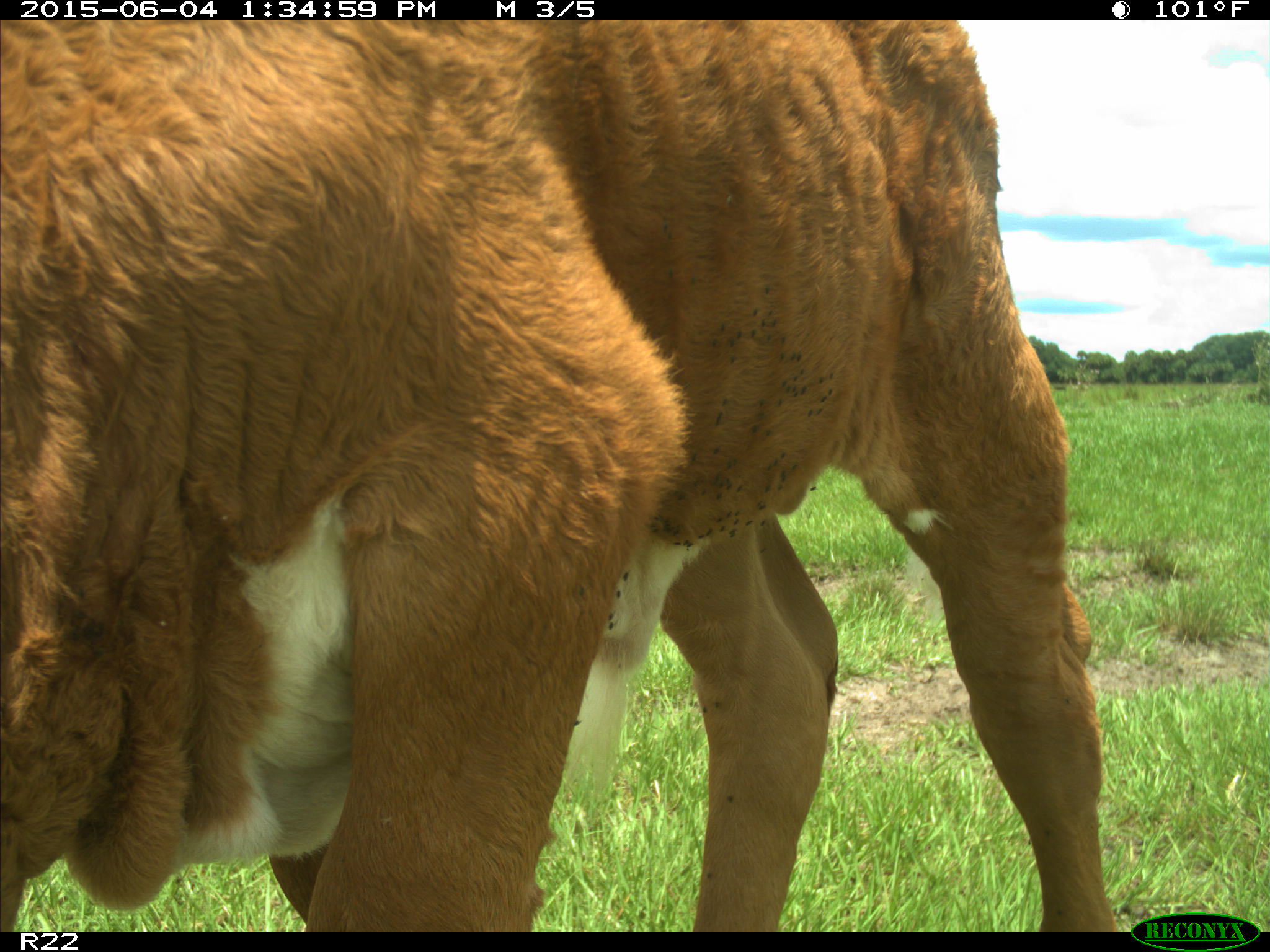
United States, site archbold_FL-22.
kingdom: Animalia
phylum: Chordata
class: Mammalia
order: Artiodactyla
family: Bovidae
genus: Bos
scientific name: Bos taurus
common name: domestic cow